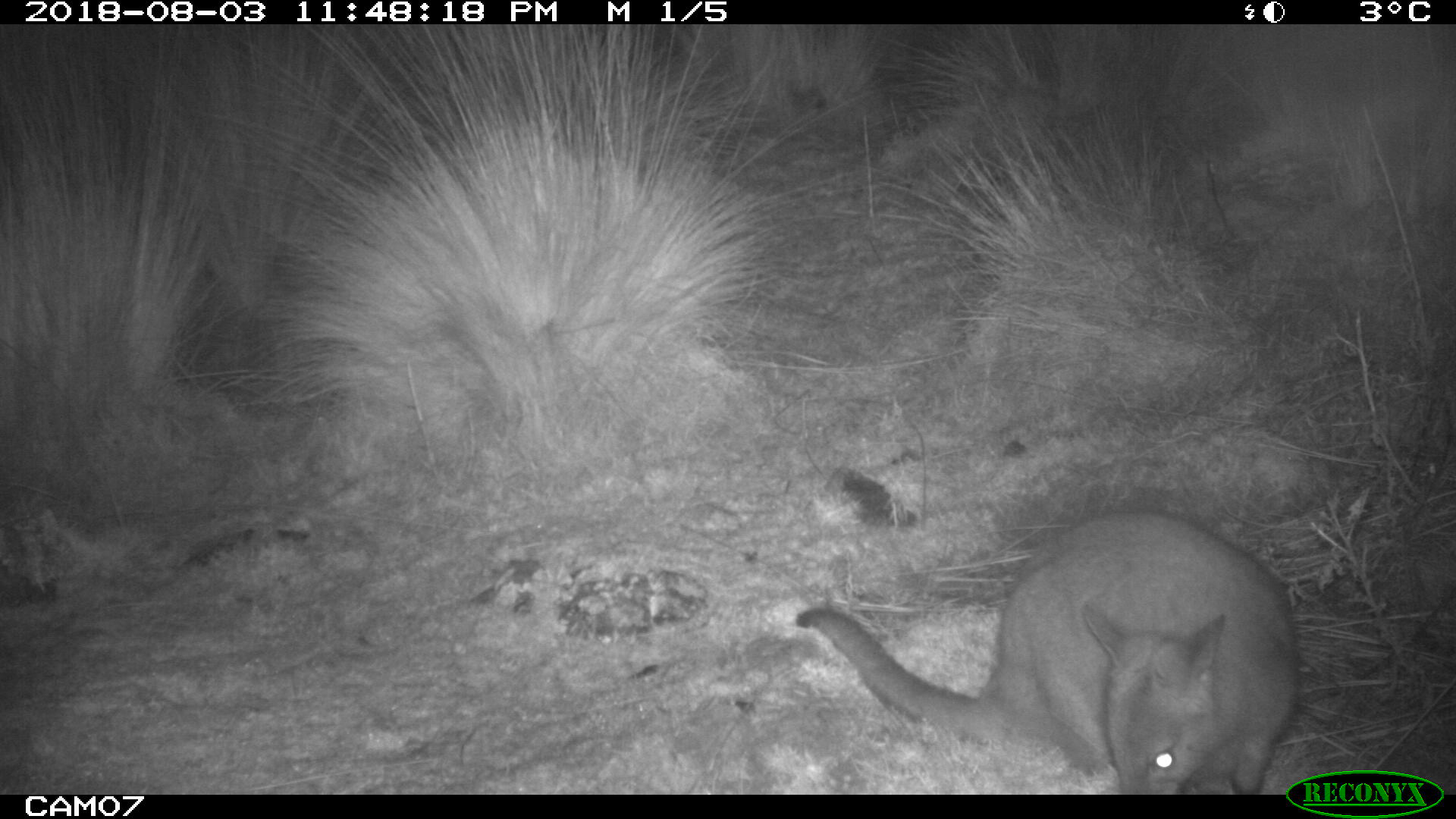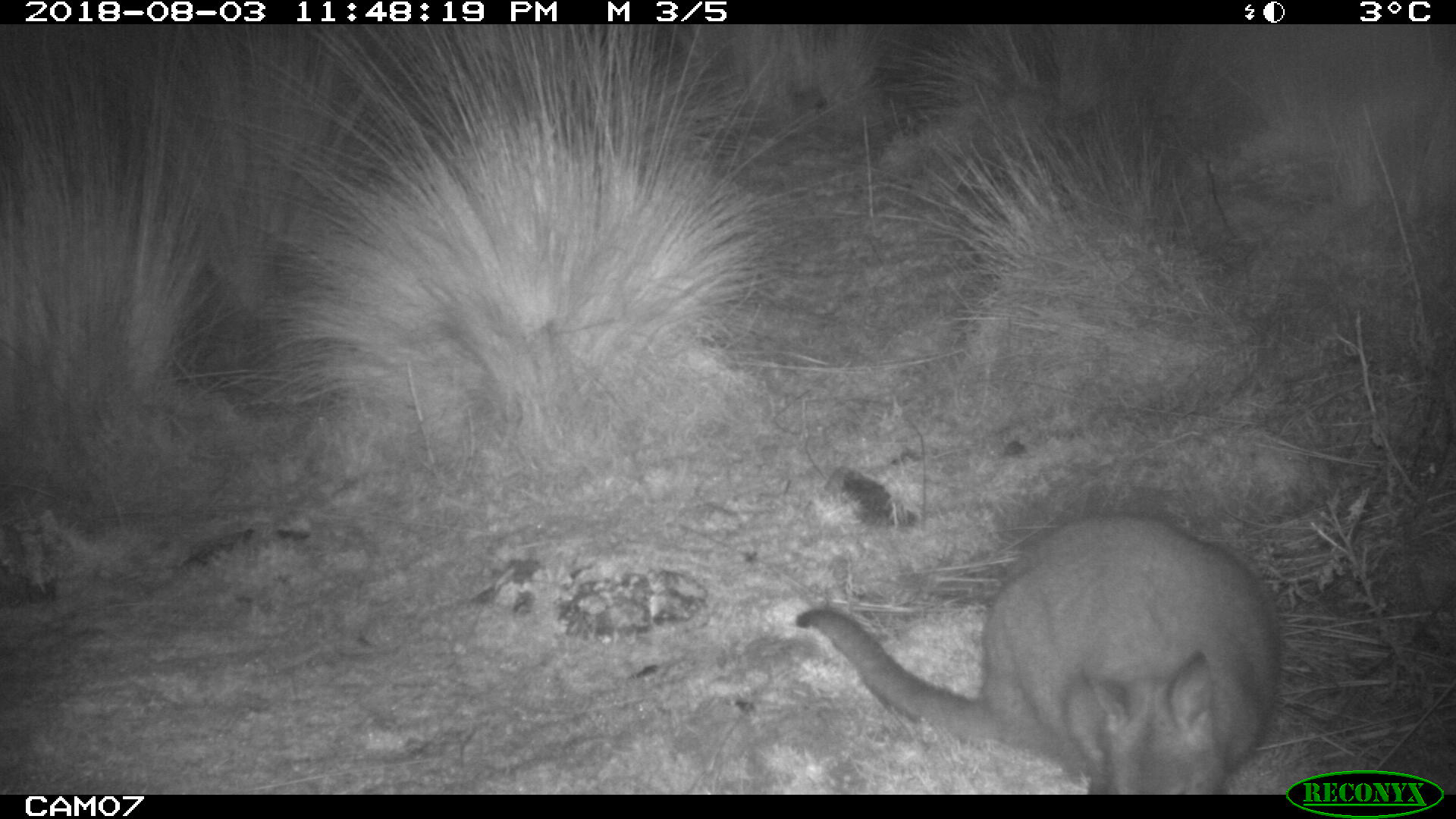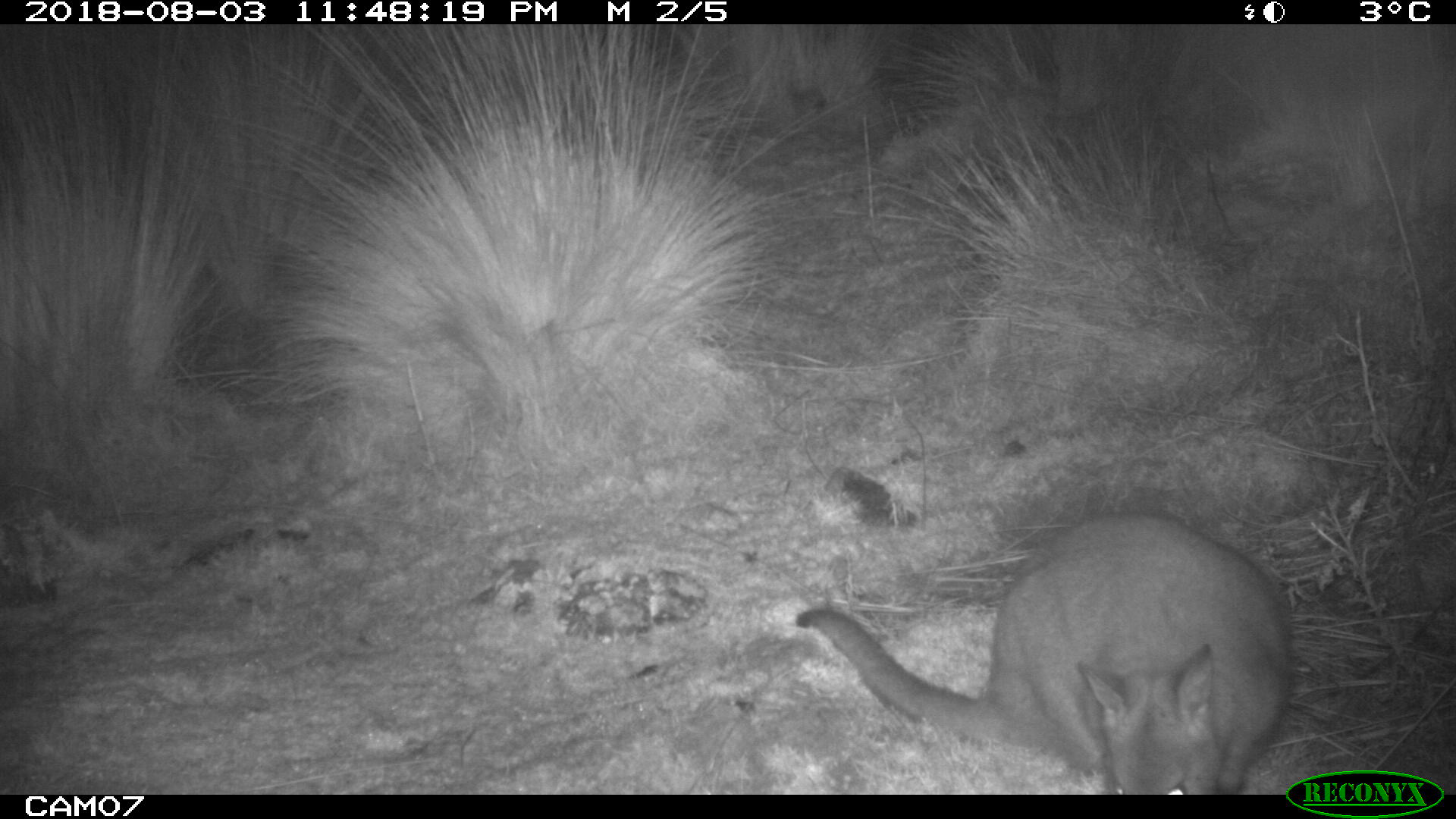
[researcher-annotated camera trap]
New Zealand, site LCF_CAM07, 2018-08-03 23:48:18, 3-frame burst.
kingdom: Animalia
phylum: Chordata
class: Mammalia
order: Diprotodontia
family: Macropodidae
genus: Notamacropus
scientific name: Notamacropus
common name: wallaby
Wallaby (Notamacropus).